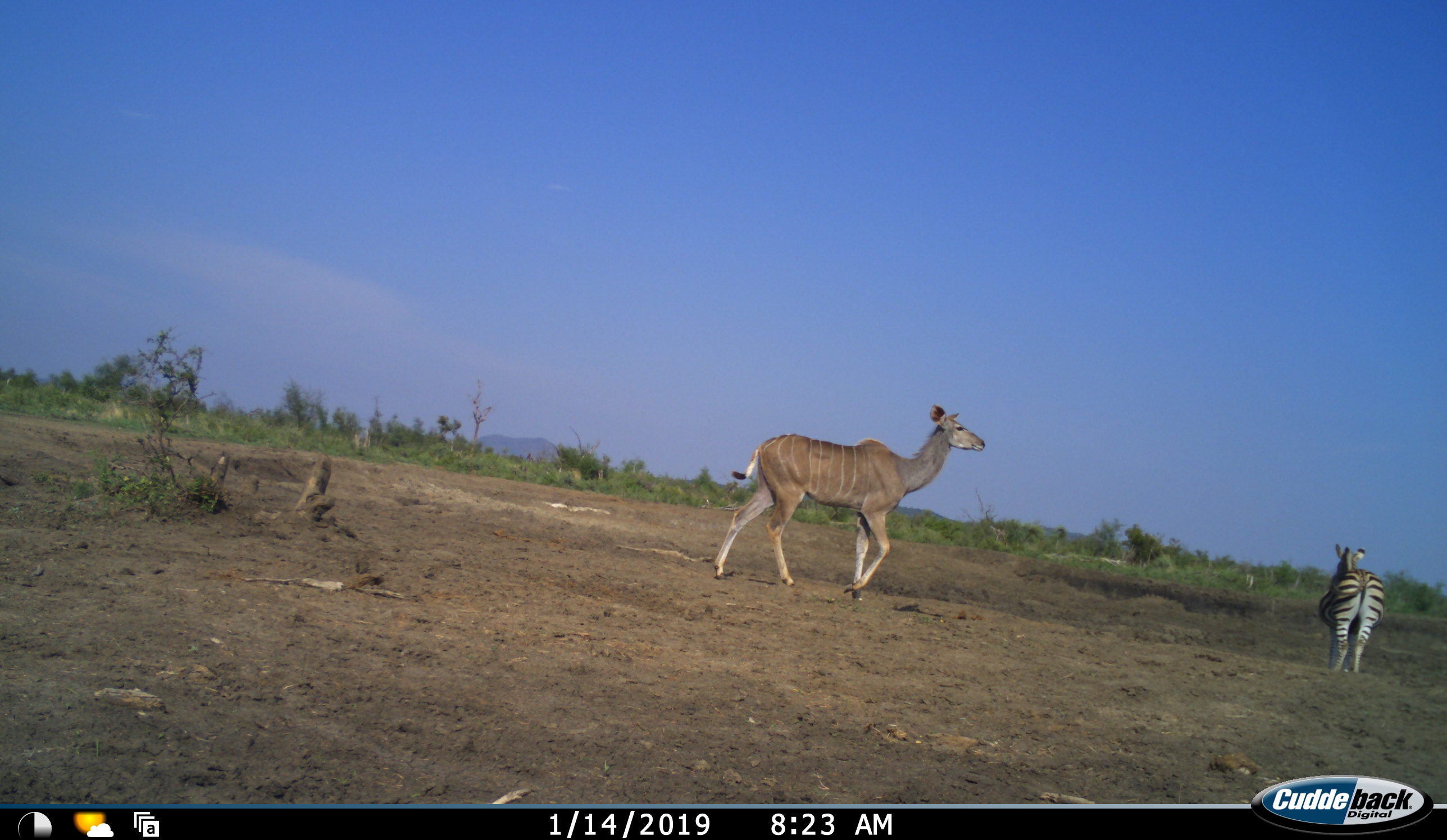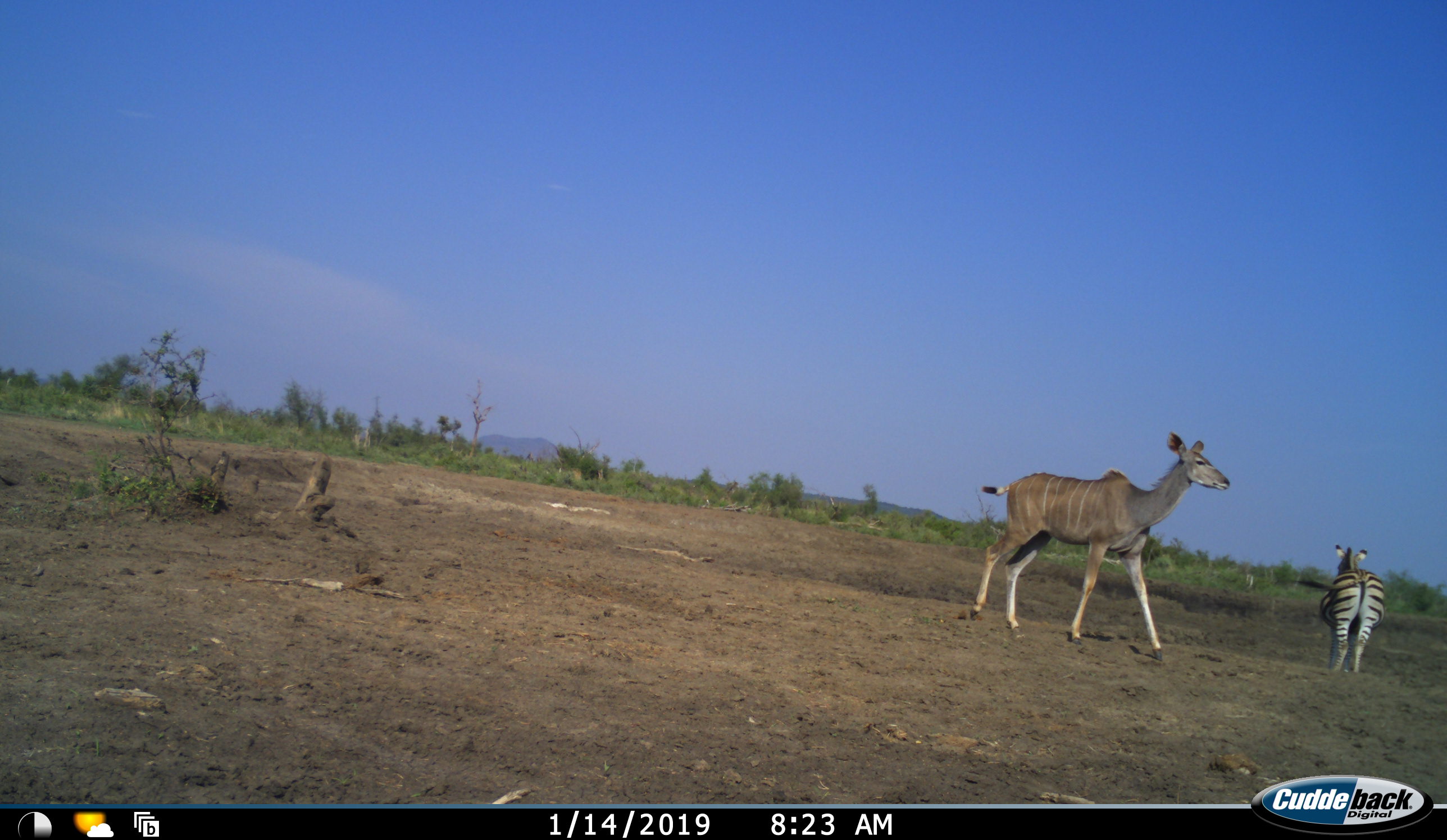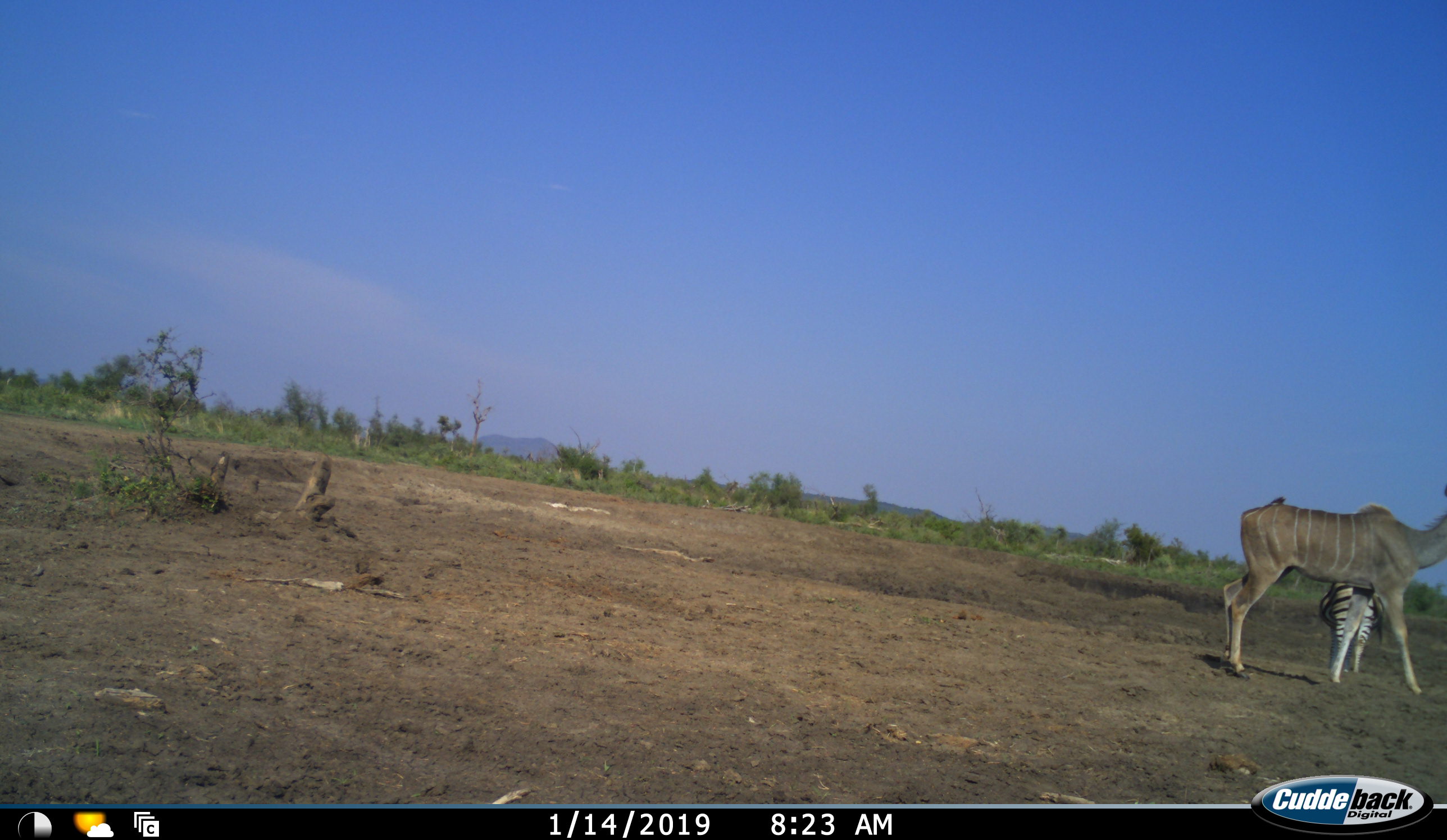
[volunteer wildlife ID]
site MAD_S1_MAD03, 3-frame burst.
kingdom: Animalia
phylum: Chordata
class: Mammalia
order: Artiodactyla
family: Bovidae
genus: Tragelaphus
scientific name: Tragelaphus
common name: kudu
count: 1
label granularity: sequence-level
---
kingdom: Animalia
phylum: Chordata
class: Mammalia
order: Perissodactyla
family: Equidae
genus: Equus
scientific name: Equus quagga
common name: plains zebra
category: zebraplains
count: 1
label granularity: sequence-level